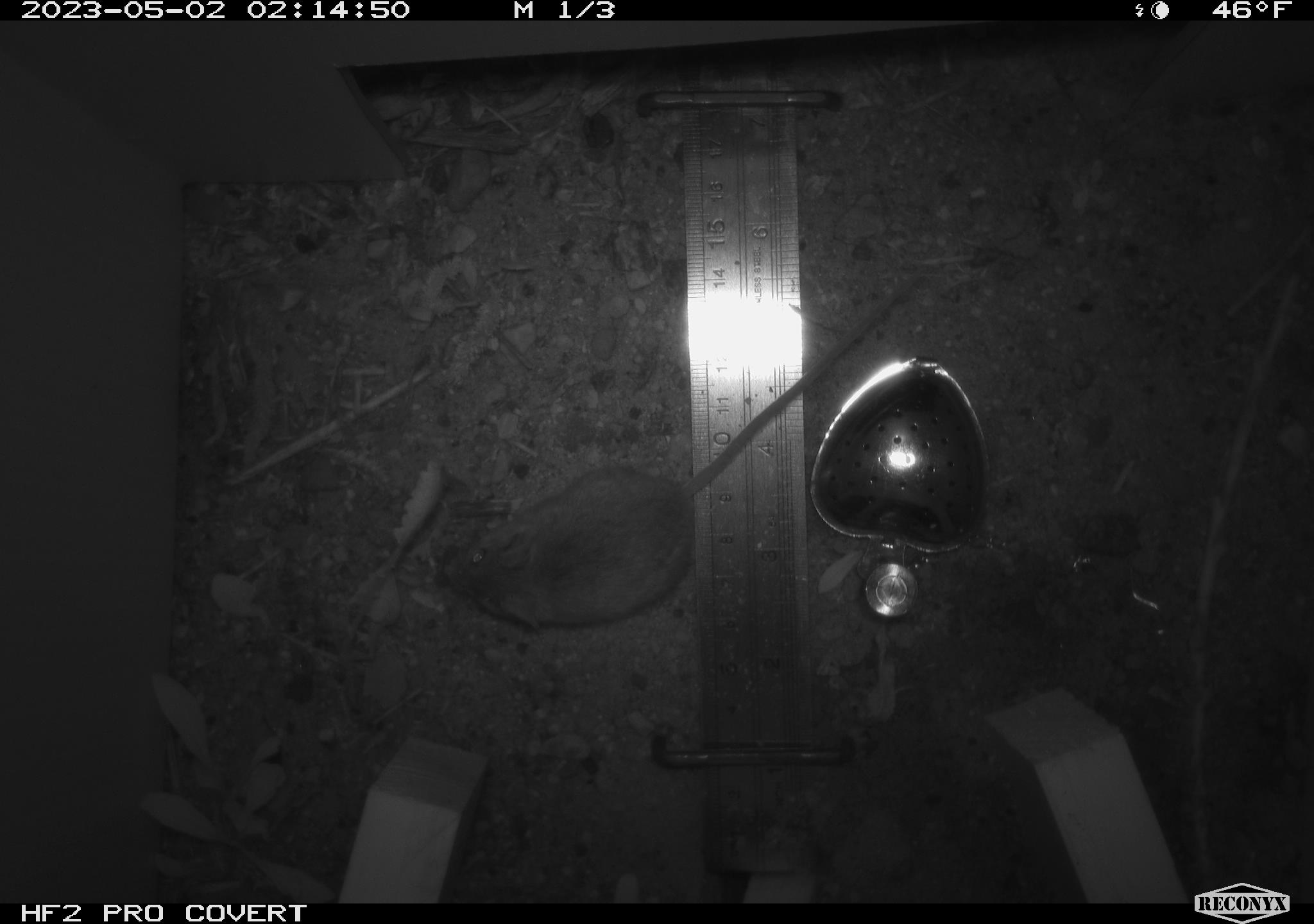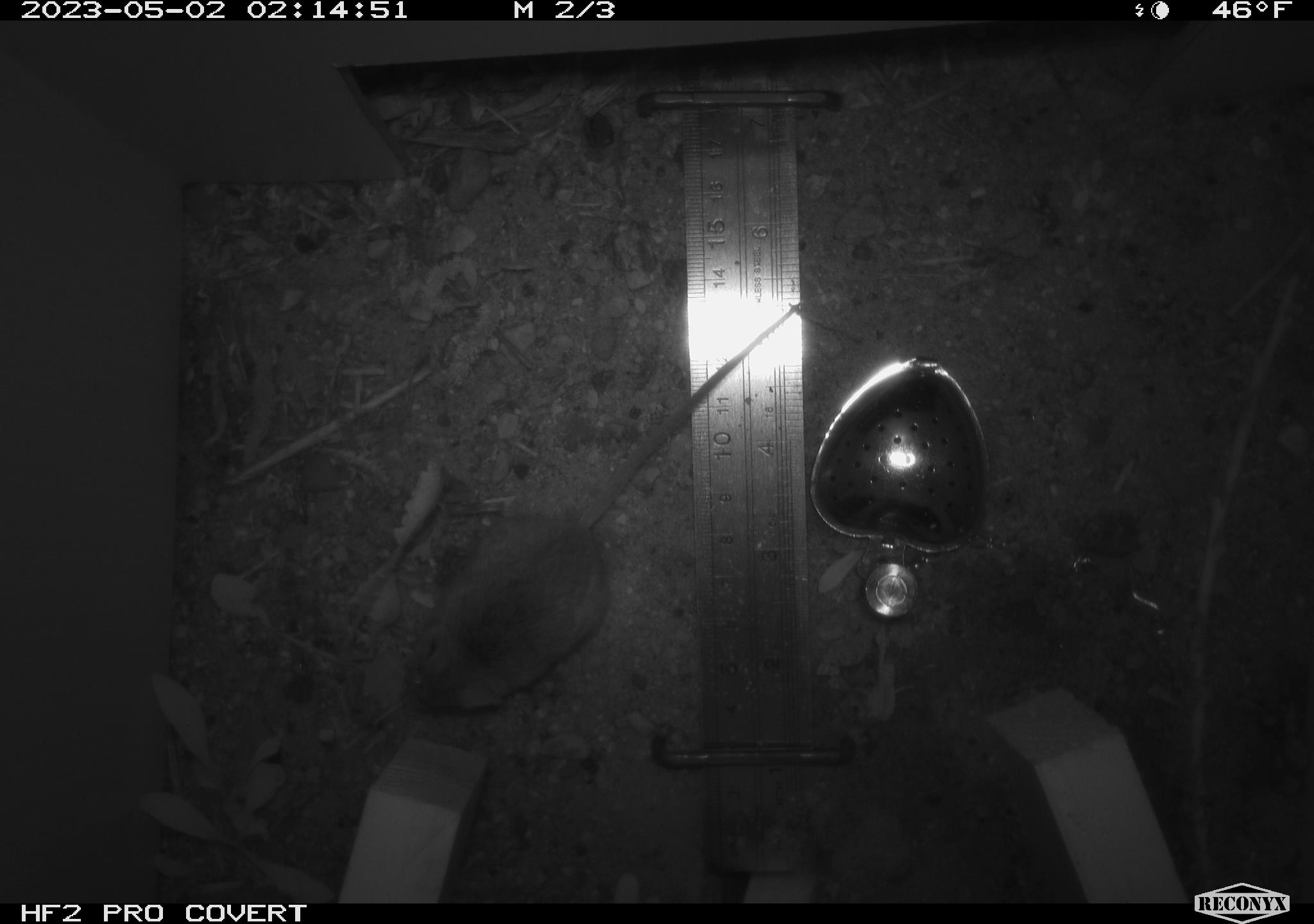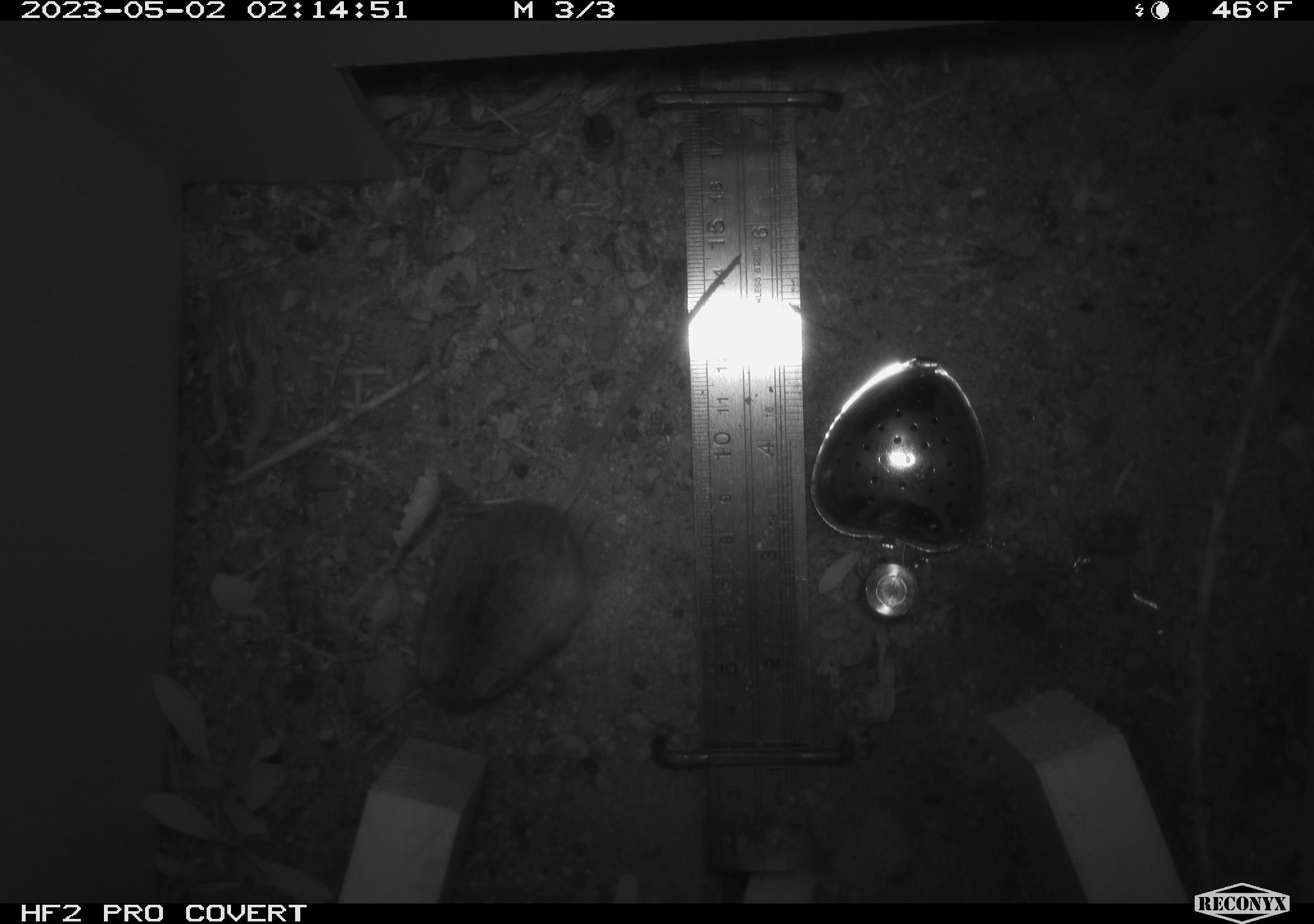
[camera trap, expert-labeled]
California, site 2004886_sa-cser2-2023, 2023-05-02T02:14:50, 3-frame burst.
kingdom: Animalia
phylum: Chordata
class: Mammalia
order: Rodentia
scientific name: Rodentia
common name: mouse species